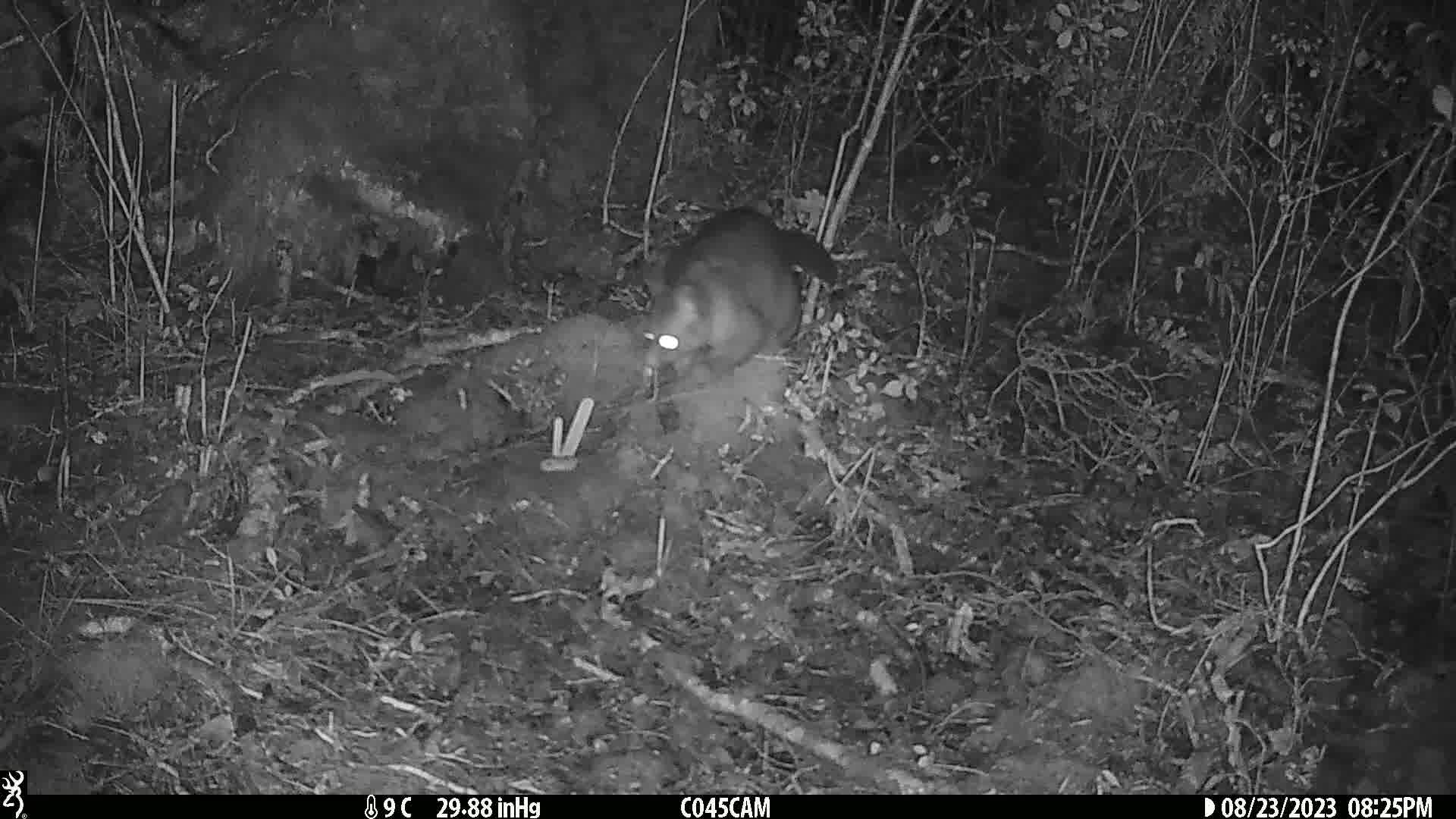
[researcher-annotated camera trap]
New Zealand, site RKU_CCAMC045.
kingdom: Animalia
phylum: Chordata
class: Mammalia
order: Diprotodontia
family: Phalangeridae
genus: Trichosurus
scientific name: Trichosurus vulpecula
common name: common brushtail possum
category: possum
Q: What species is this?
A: Possum (common brushtail possum) (Trichosurus vulpecula).